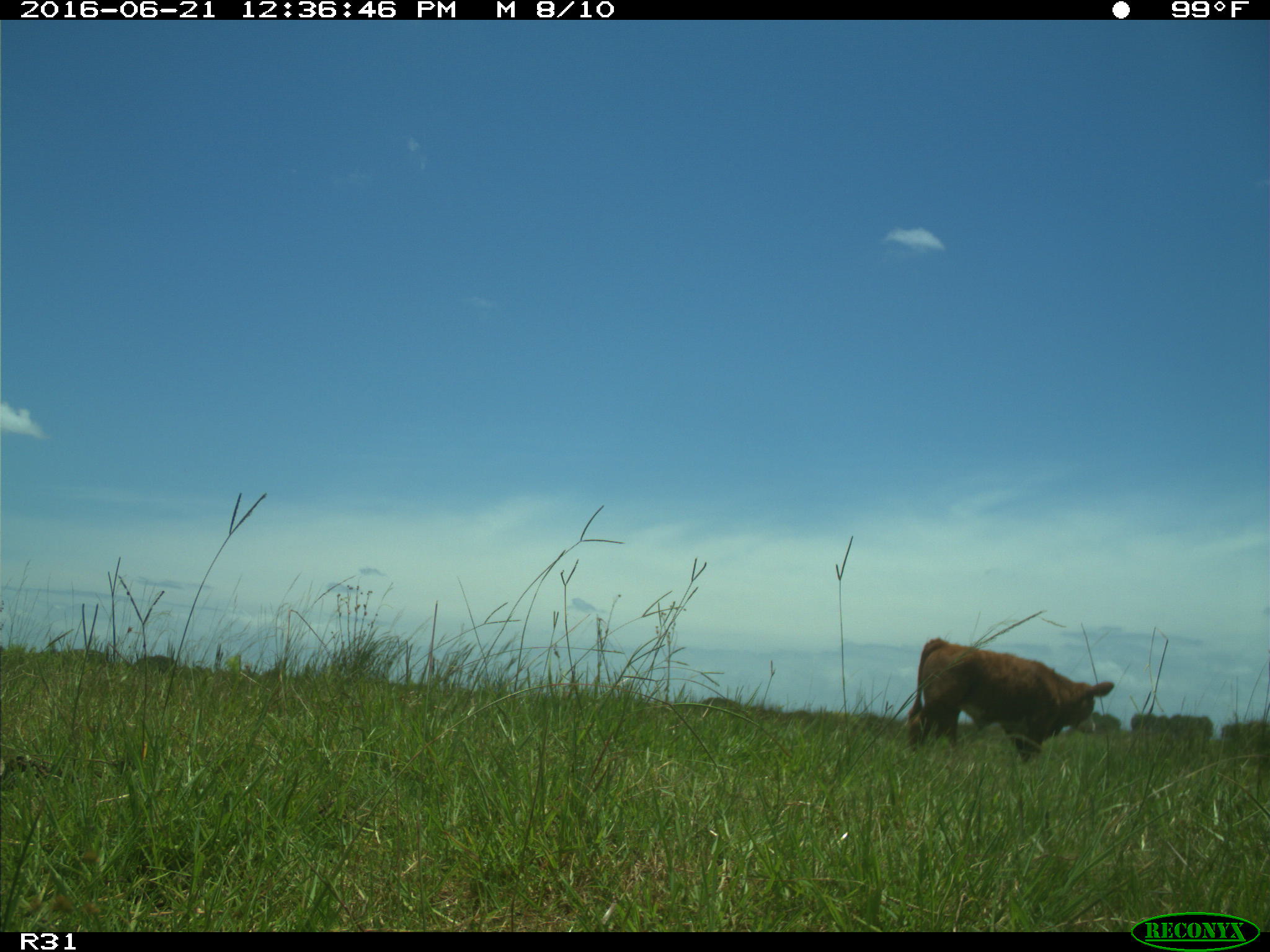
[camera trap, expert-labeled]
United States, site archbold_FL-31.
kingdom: Animalia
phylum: Chordata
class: Mammalia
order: Artiodactyla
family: Bovidae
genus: Bos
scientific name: Bos taurus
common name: domestic cow